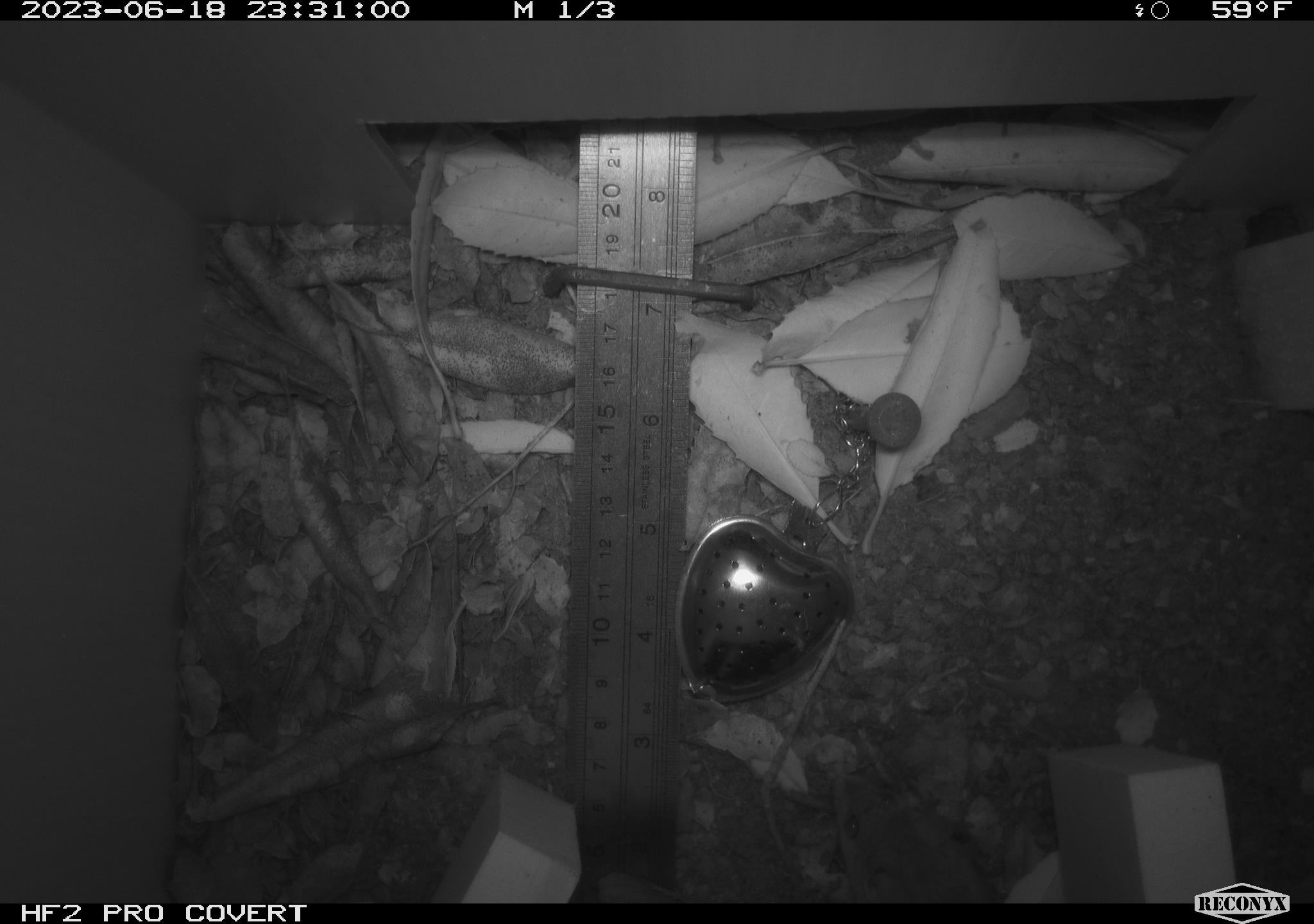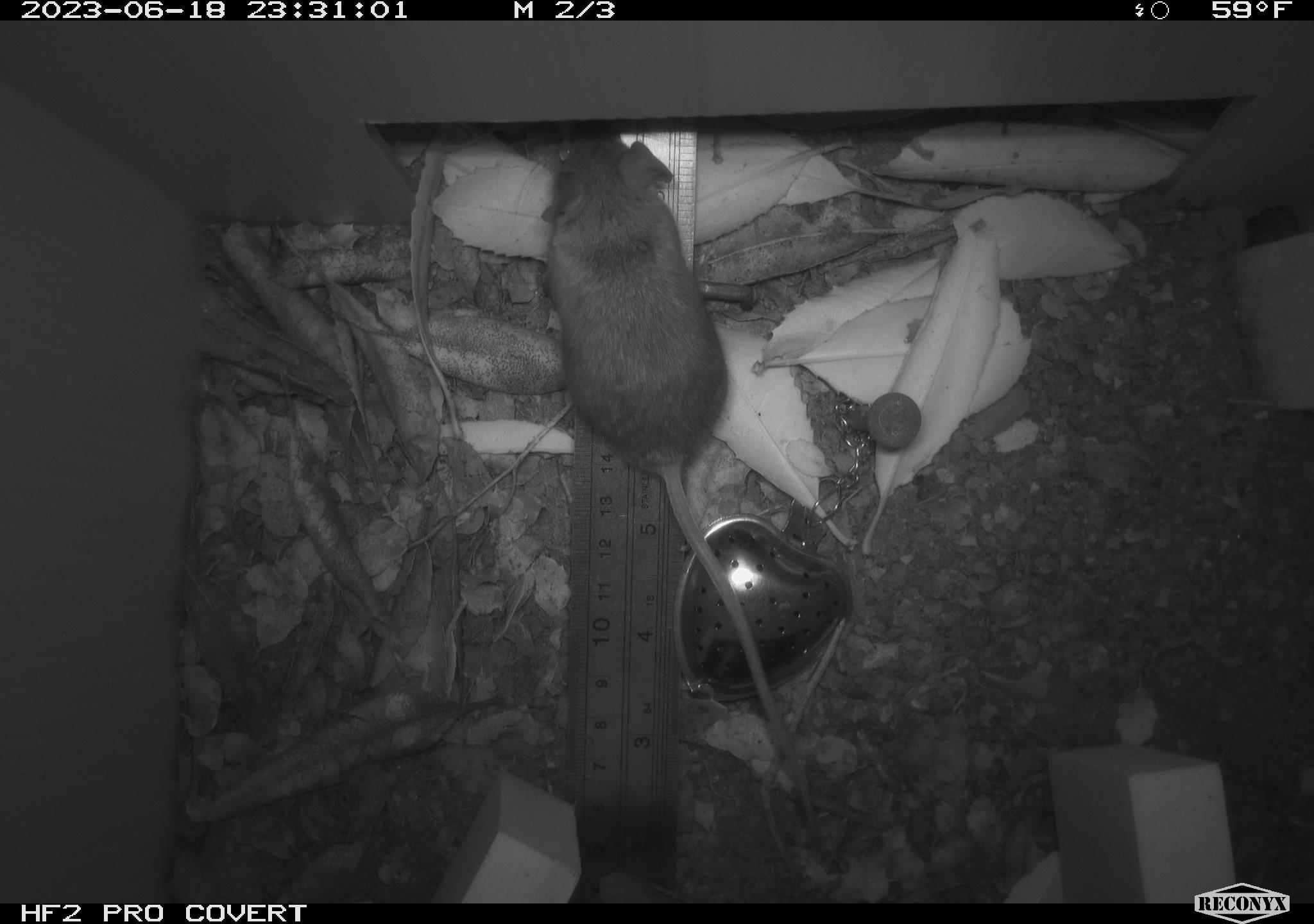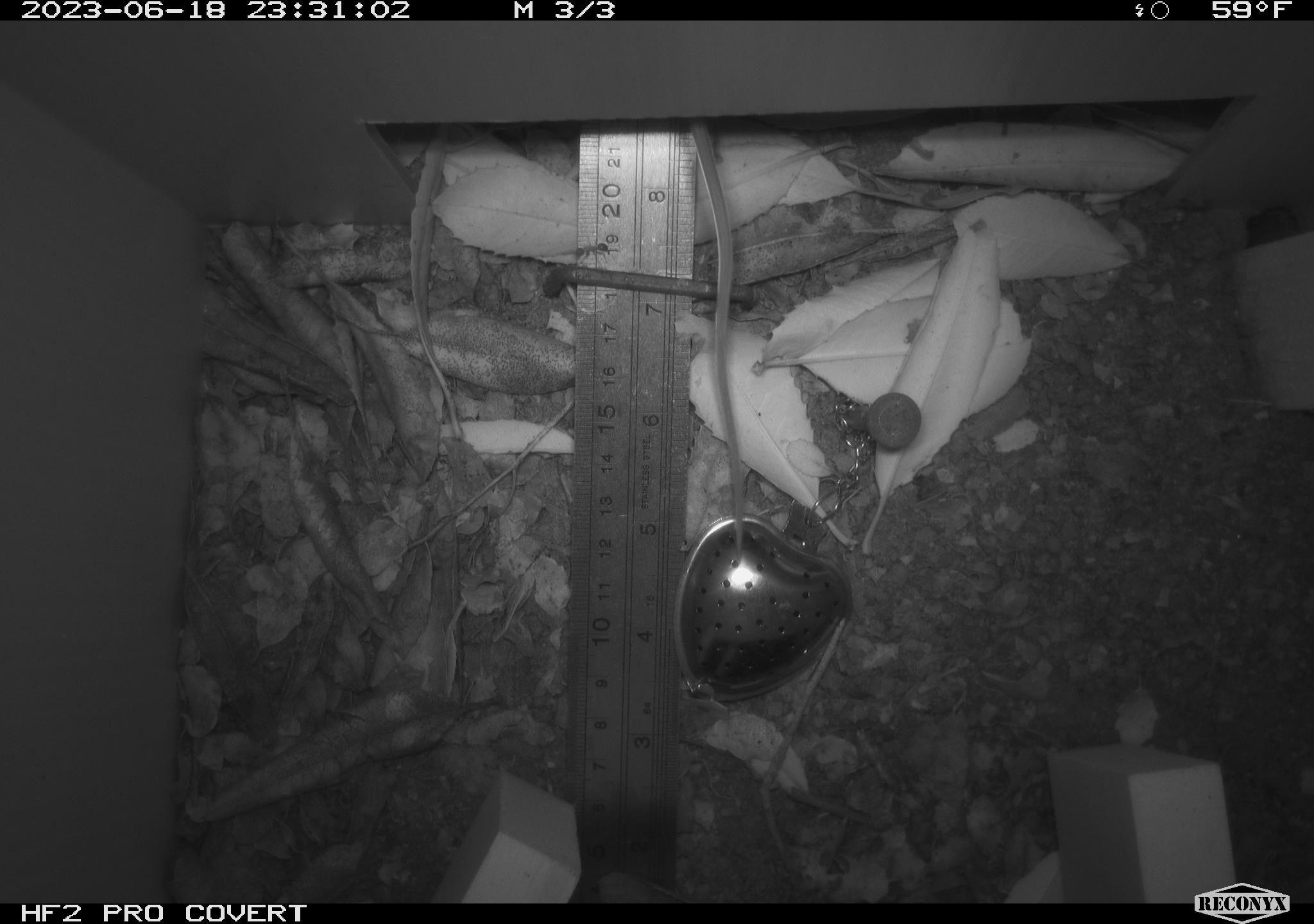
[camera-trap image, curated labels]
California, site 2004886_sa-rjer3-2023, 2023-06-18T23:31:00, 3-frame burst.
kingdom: Animalia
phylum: Chordata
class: Mammalia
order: Rodentia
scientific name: Rodentia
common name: mouse species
Mouse species (Rodentia).